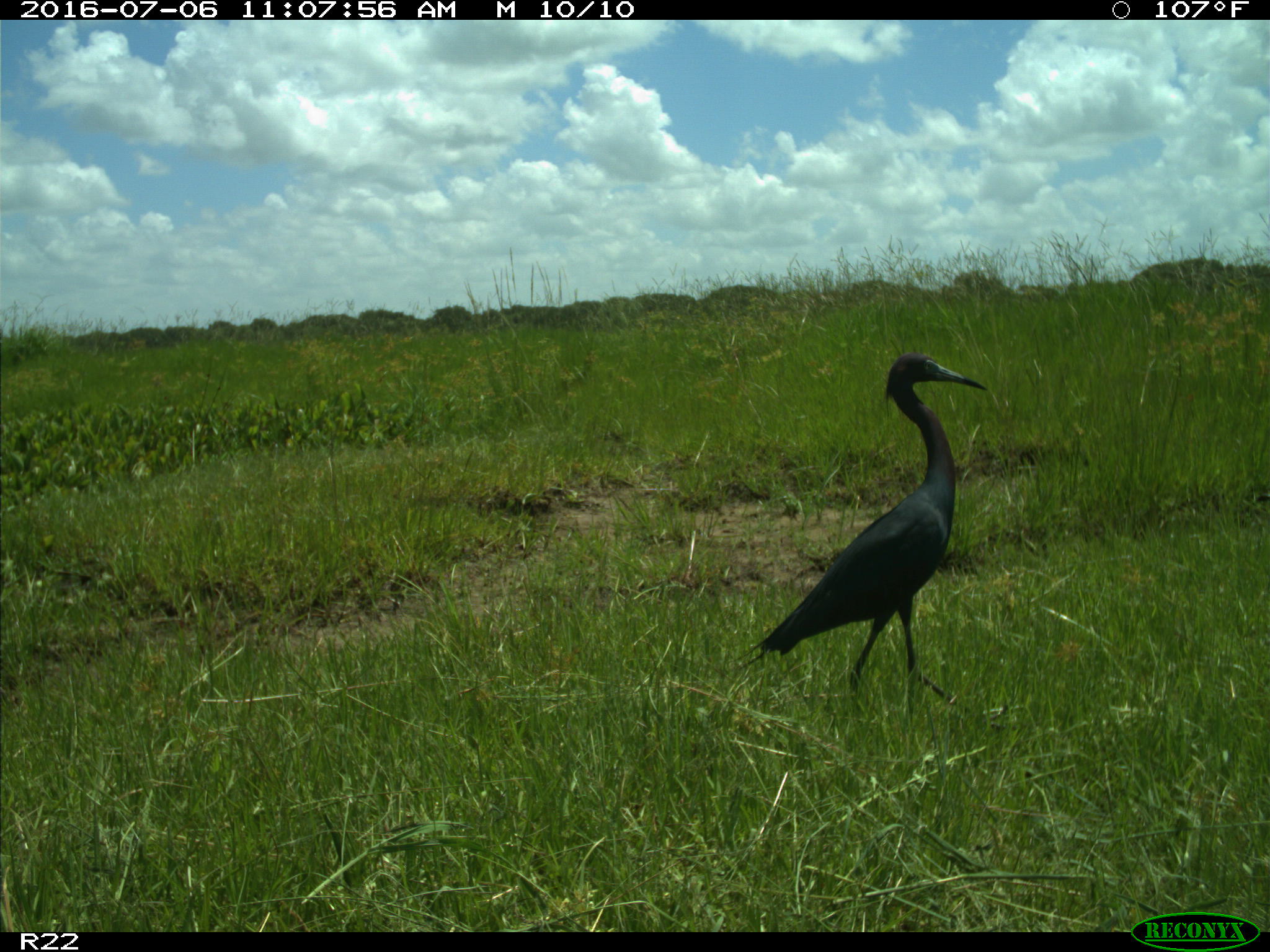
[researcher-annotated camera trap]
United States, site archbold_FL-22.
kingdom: Animalia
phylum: Chordata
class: Aves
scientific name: Aves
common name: birds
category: unidentified bird